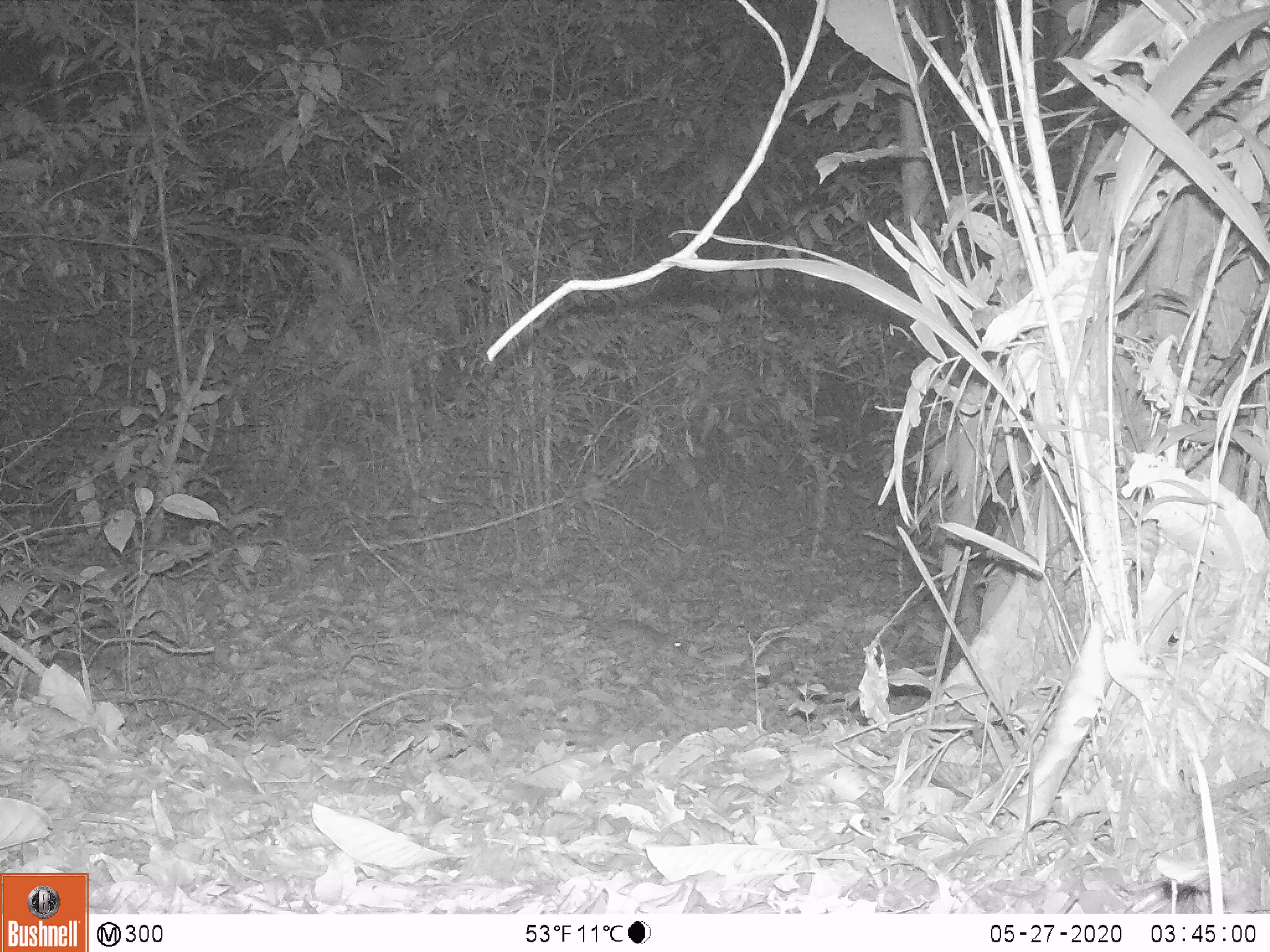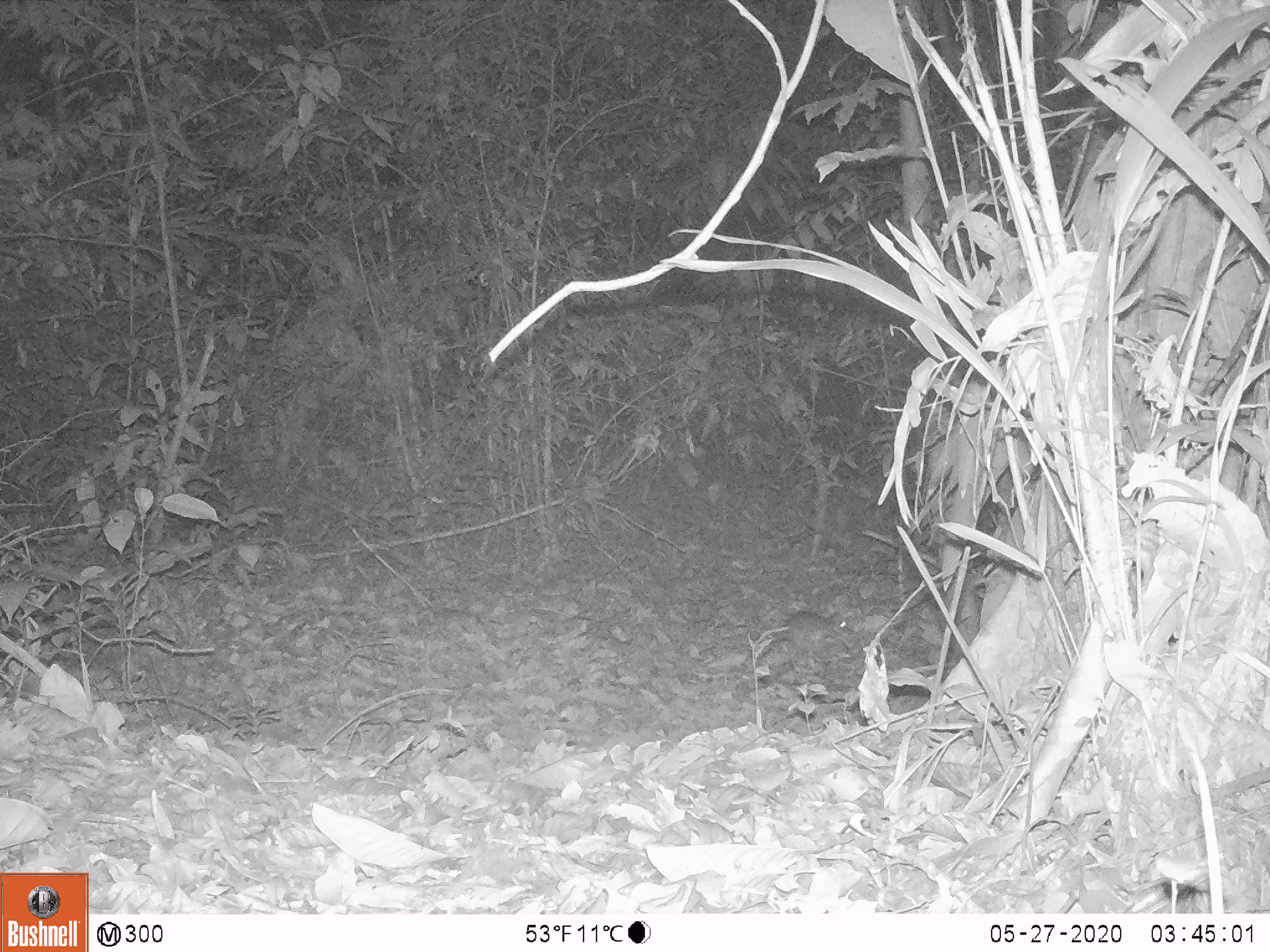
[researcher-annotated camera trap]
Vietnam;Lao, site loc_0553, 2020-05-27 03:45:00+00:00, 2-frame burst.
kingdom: Animalia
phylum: Chordata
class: Mammalia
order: Rodentia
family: Muridae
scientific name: Muridae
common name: old-world mice and rats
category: unidentified murid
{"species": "unidentified murid (old-world mice and rats) (Muridae)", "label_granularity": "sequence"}